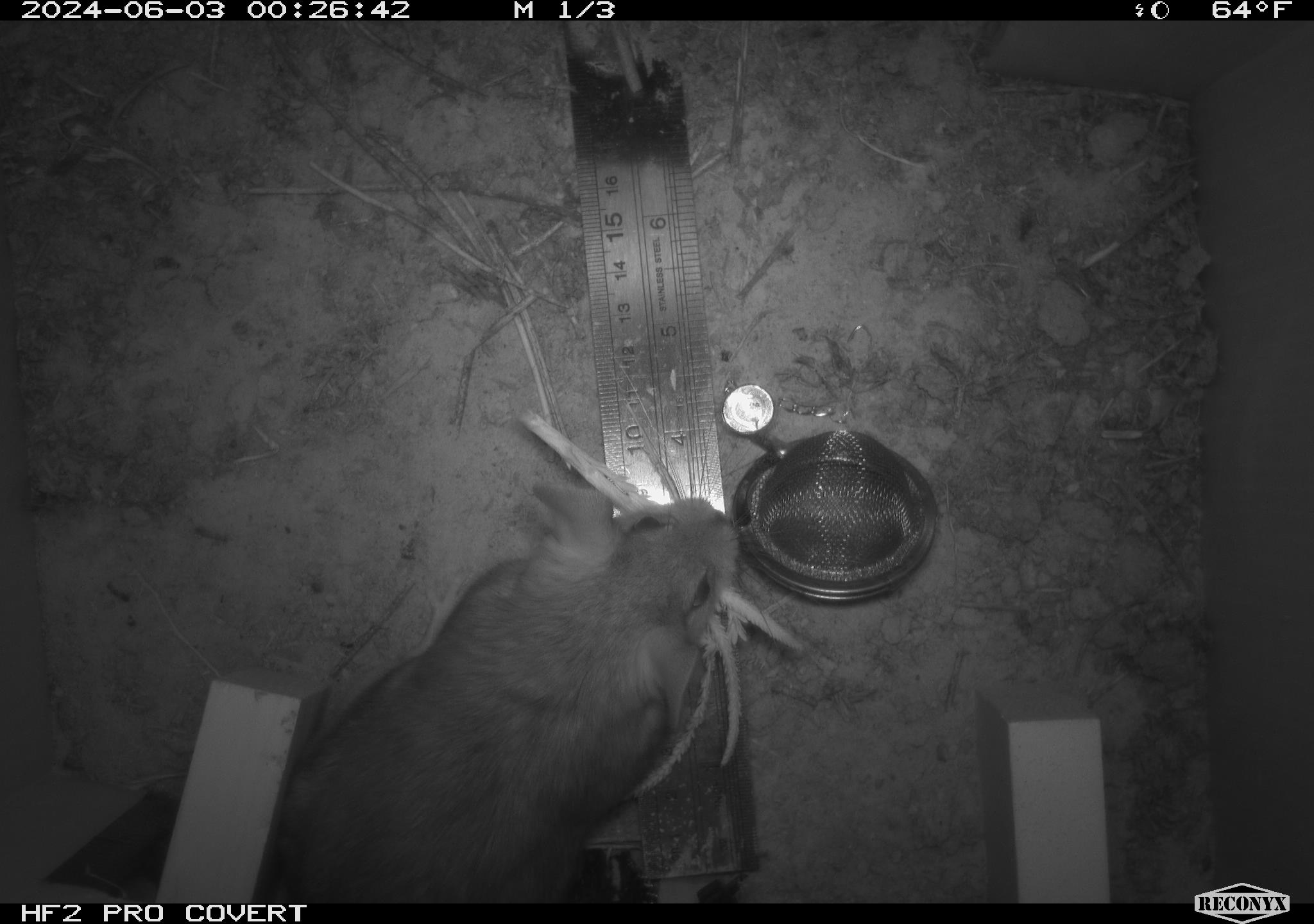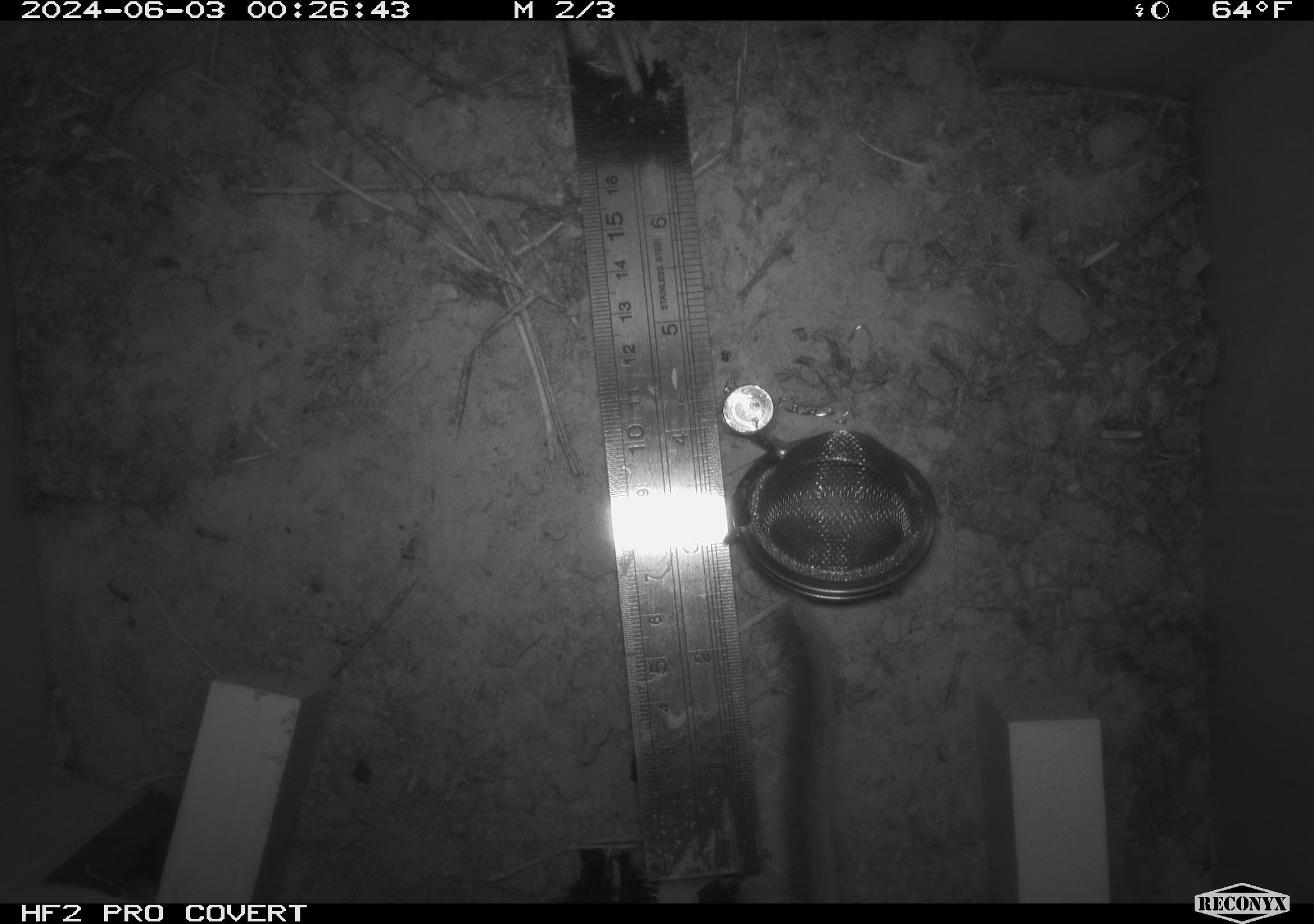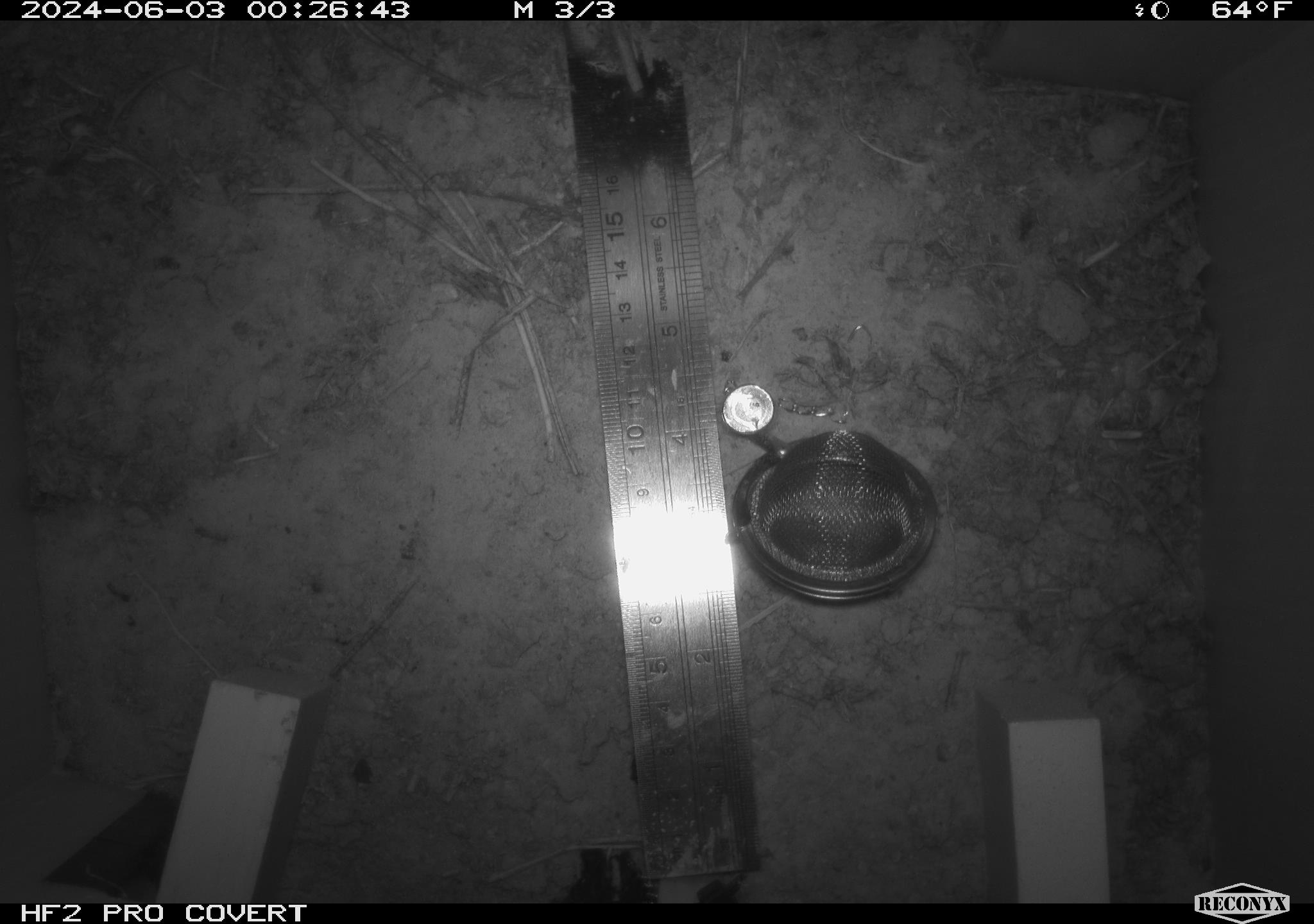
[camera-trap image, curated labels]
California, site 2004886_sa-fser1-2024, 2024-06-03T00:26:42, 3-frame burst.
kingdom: Animalia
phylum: Chordata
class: Mammalia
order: Rodentia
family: Sciuridae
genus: Neotamias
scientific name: Neotamias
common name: western chipmunks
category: neotamias species